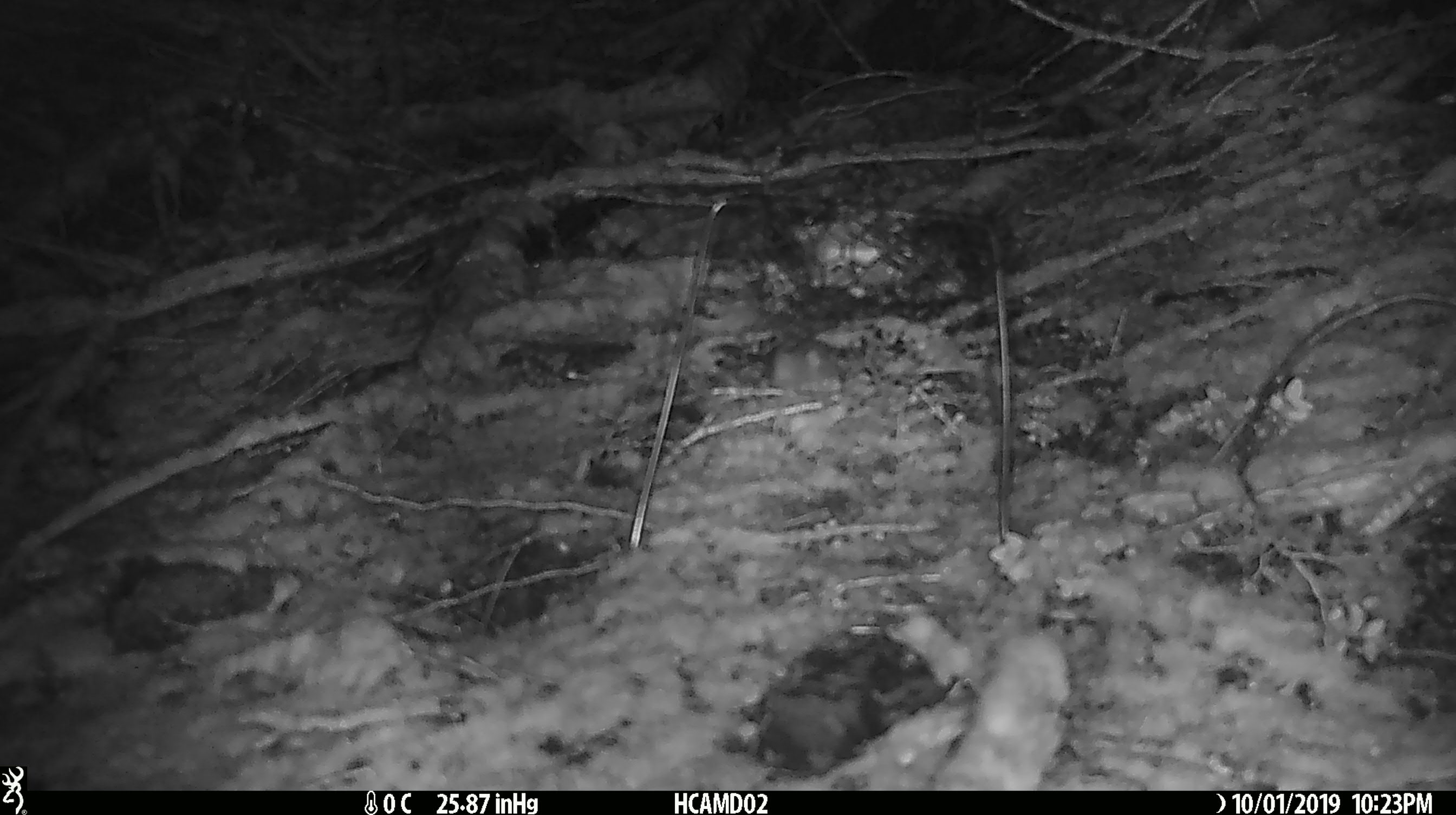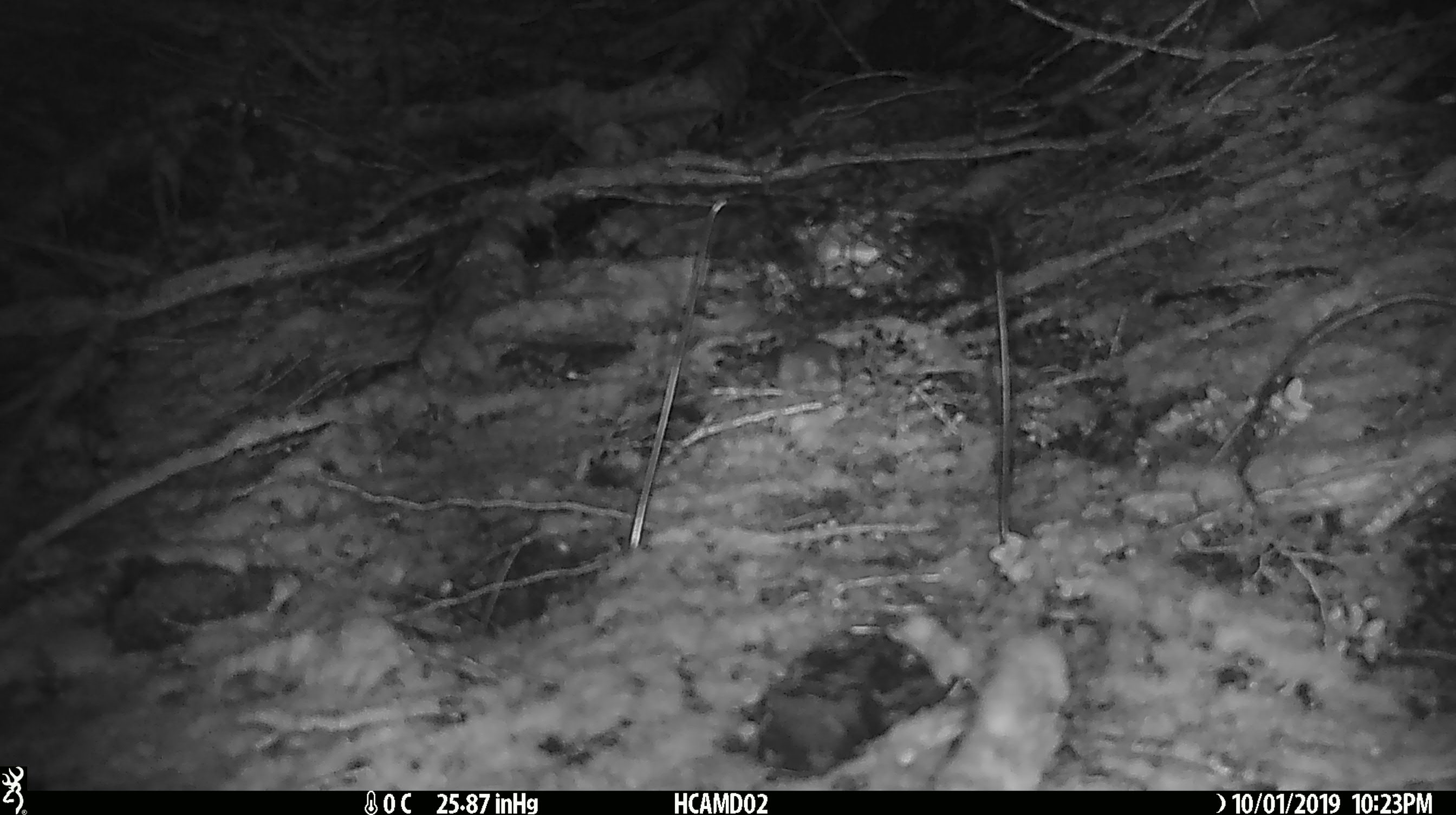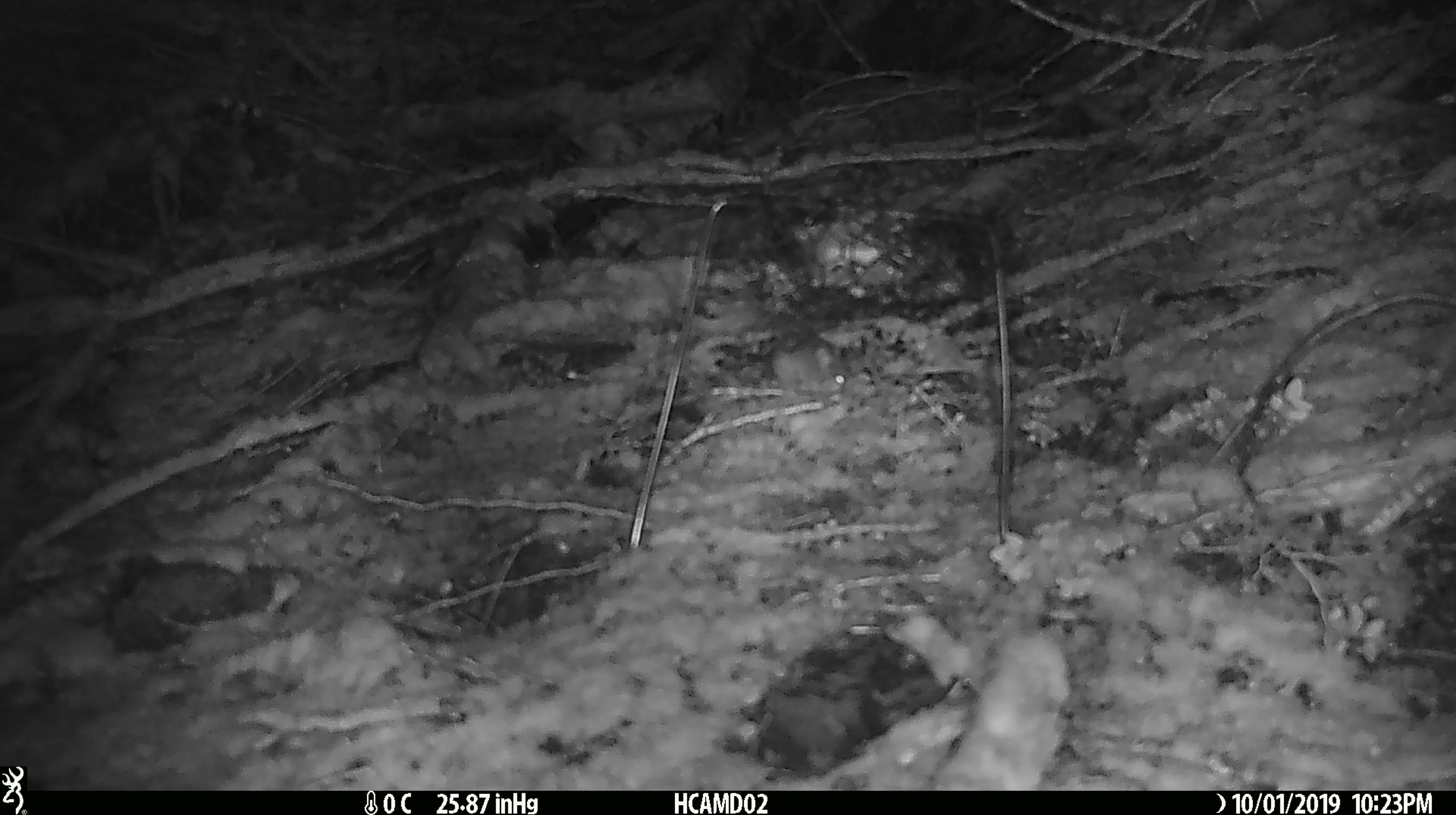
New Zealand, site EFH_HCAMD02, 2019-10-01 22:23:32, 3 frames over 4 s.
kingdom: Animalia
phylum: Chordata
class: Mammalia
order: Rodentia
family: Muridae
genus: Mus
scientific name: Mus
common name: mouse